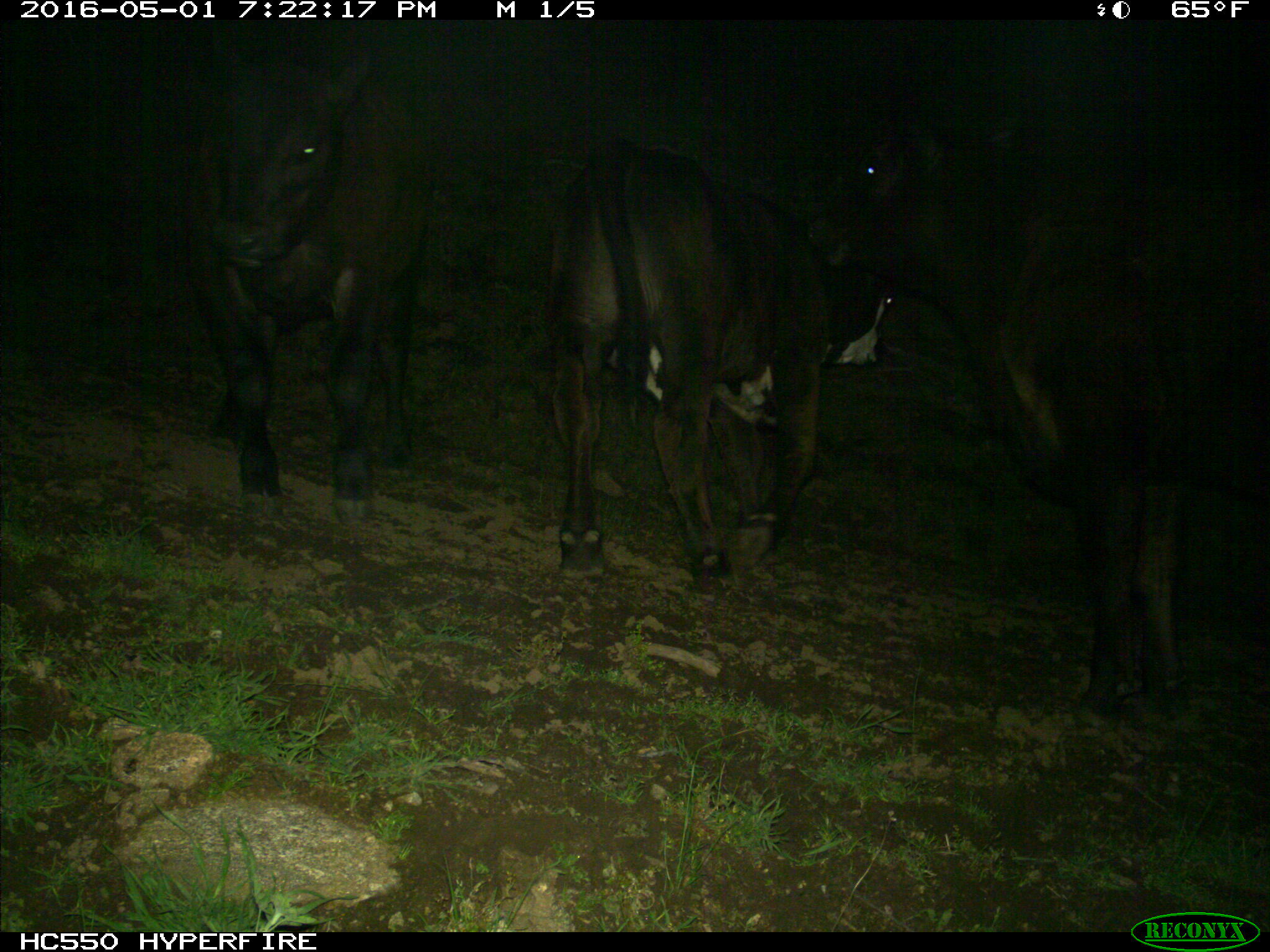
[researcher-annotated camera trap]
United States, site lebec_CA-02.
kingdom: Animalia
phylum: Chordata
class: Mammalia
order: Artiodactyla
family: Bovidae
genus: Bos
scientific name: Bos taurus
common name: domestic cow